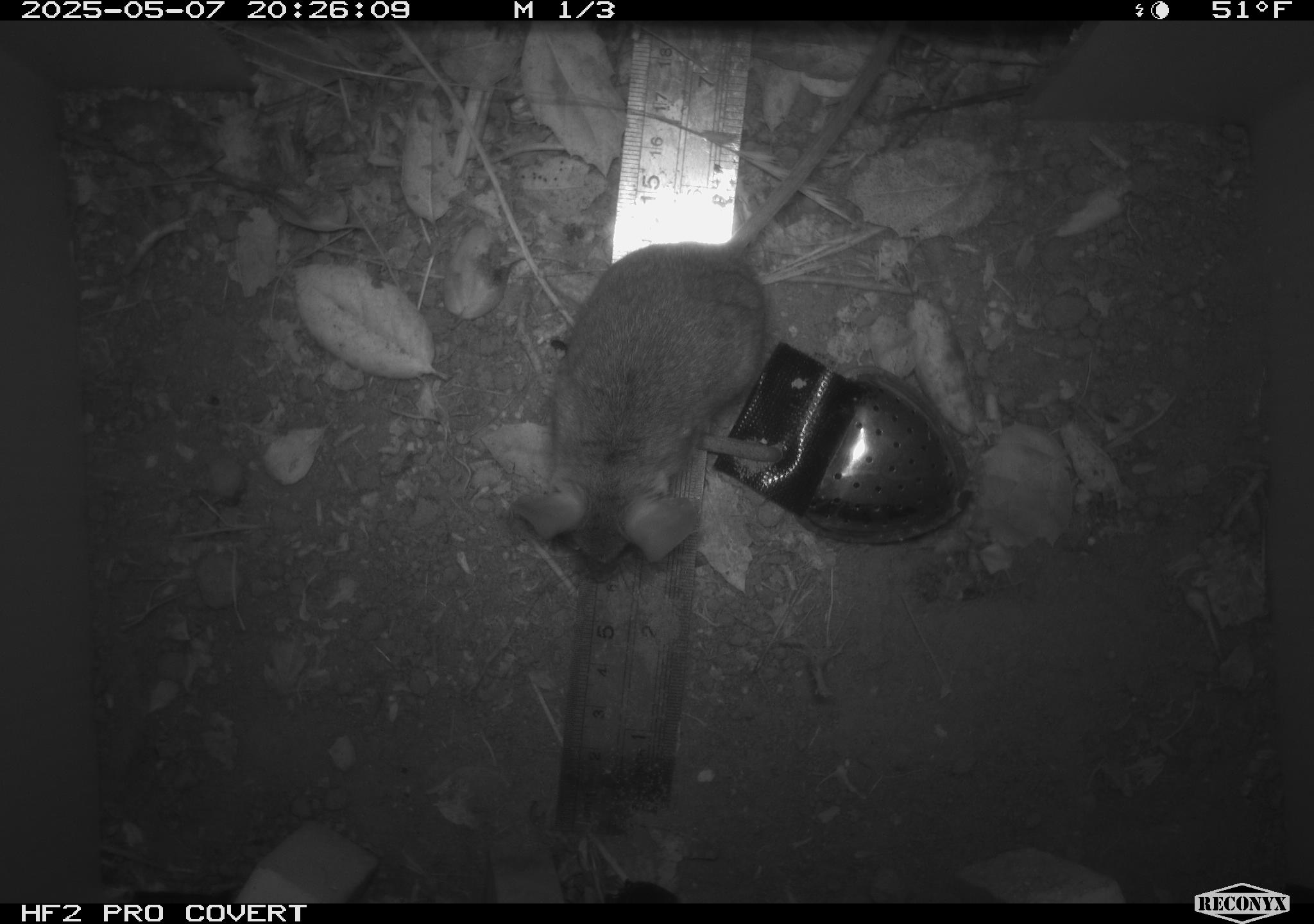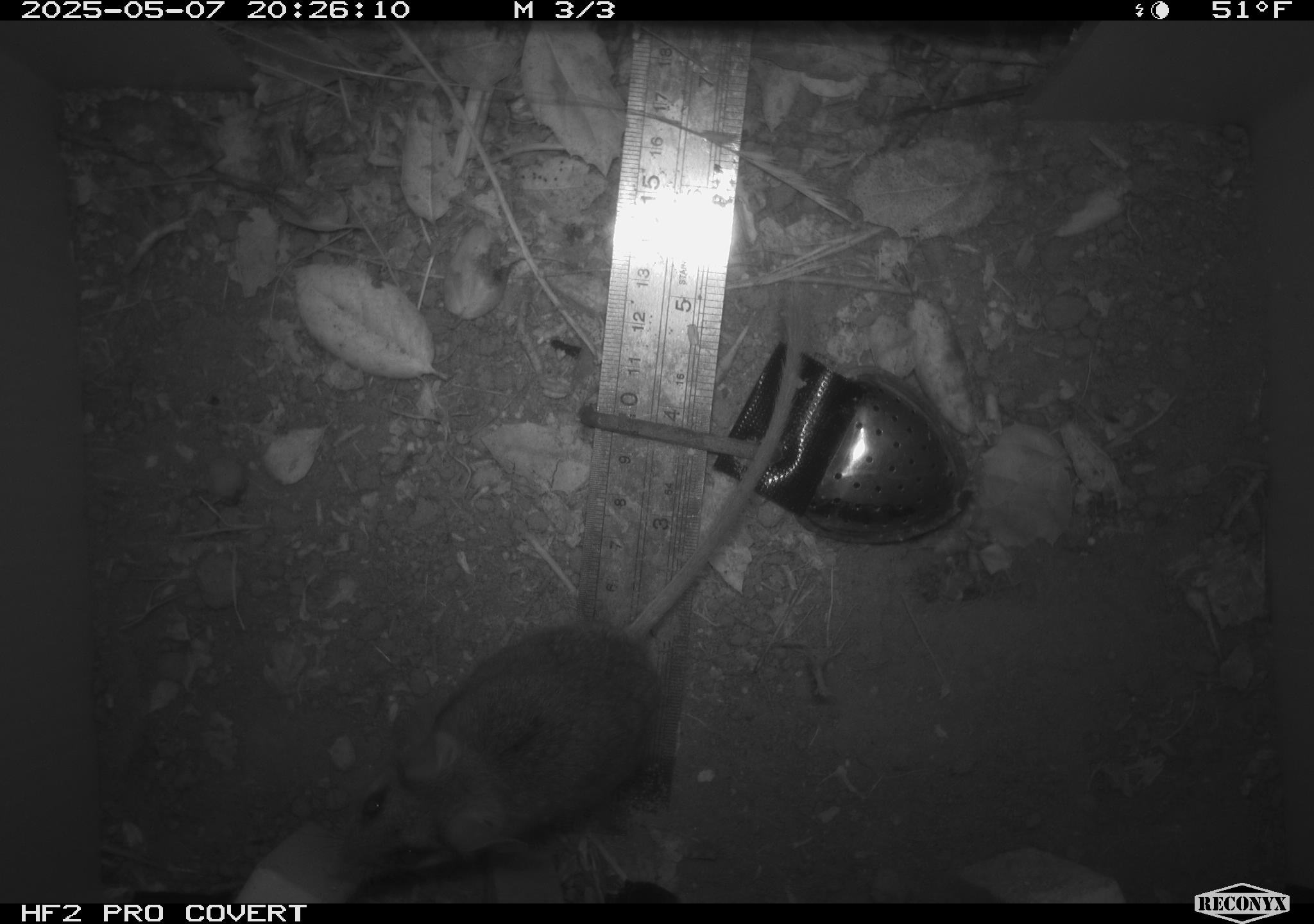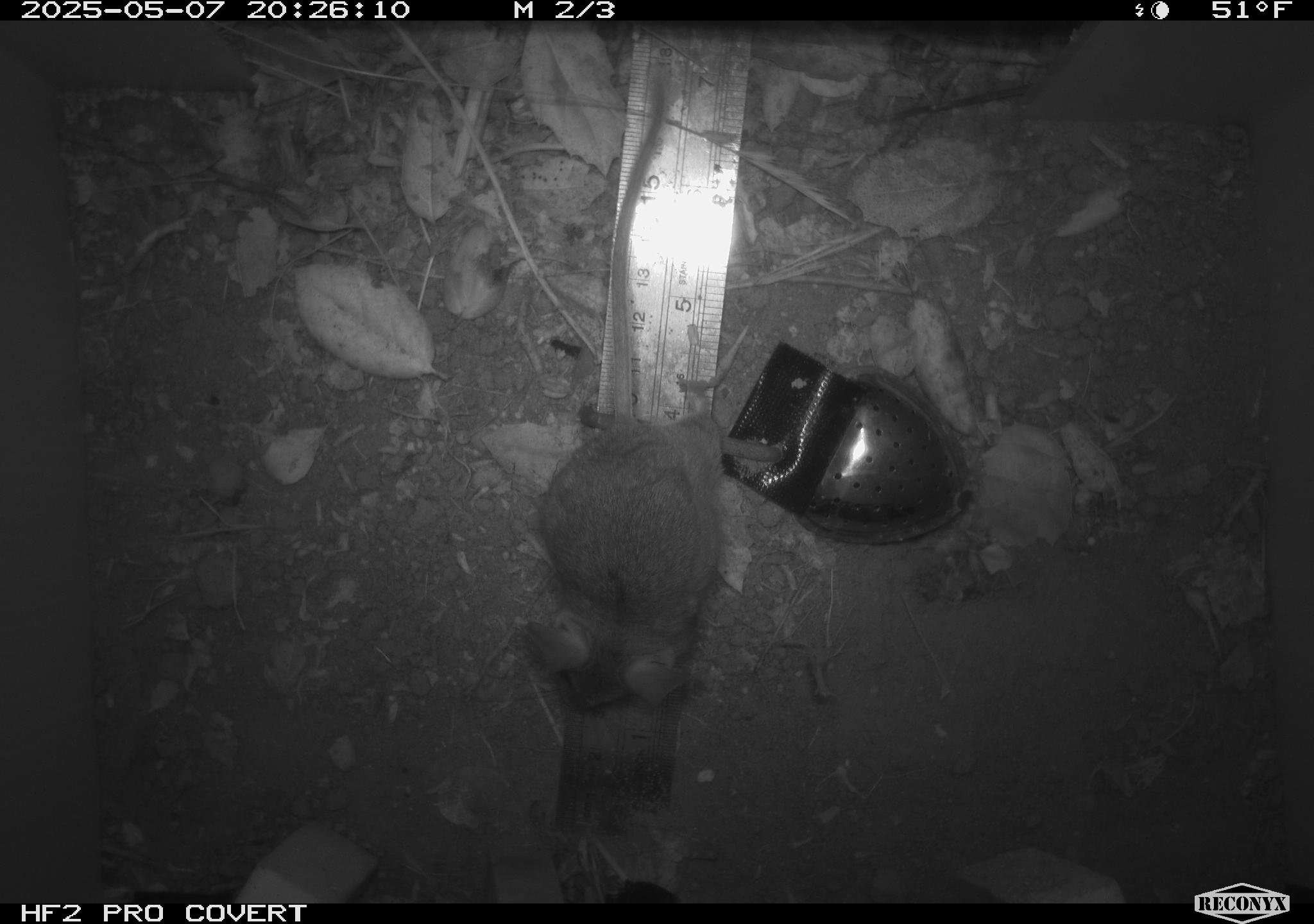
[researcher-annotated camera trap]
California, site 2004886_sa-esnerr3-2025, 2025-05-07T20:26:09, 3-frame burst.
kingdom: Animalia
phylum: Chordata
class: Mammalia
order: Rodentia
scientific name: Rodentia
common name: rodent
Rodent (Rodentia).